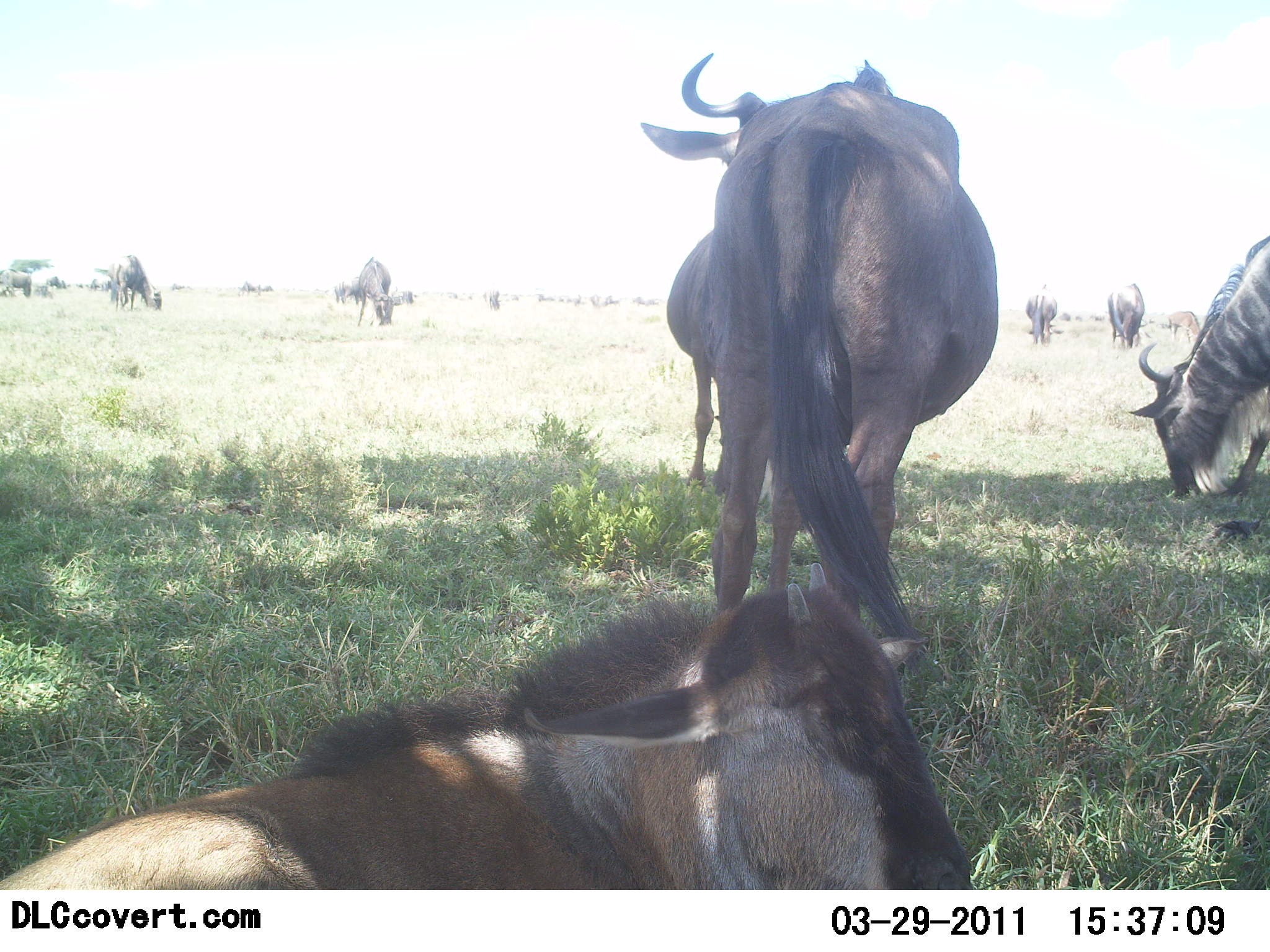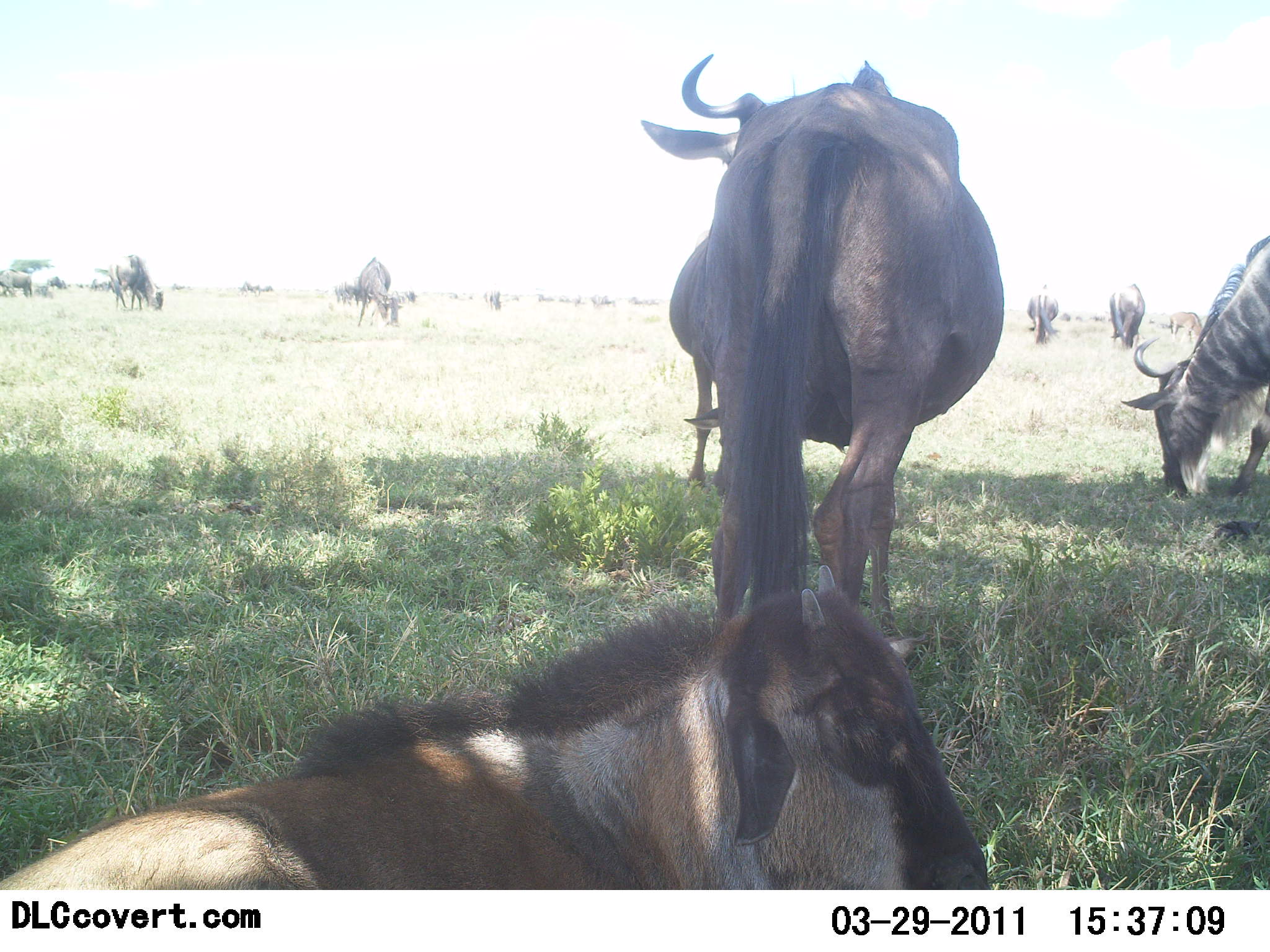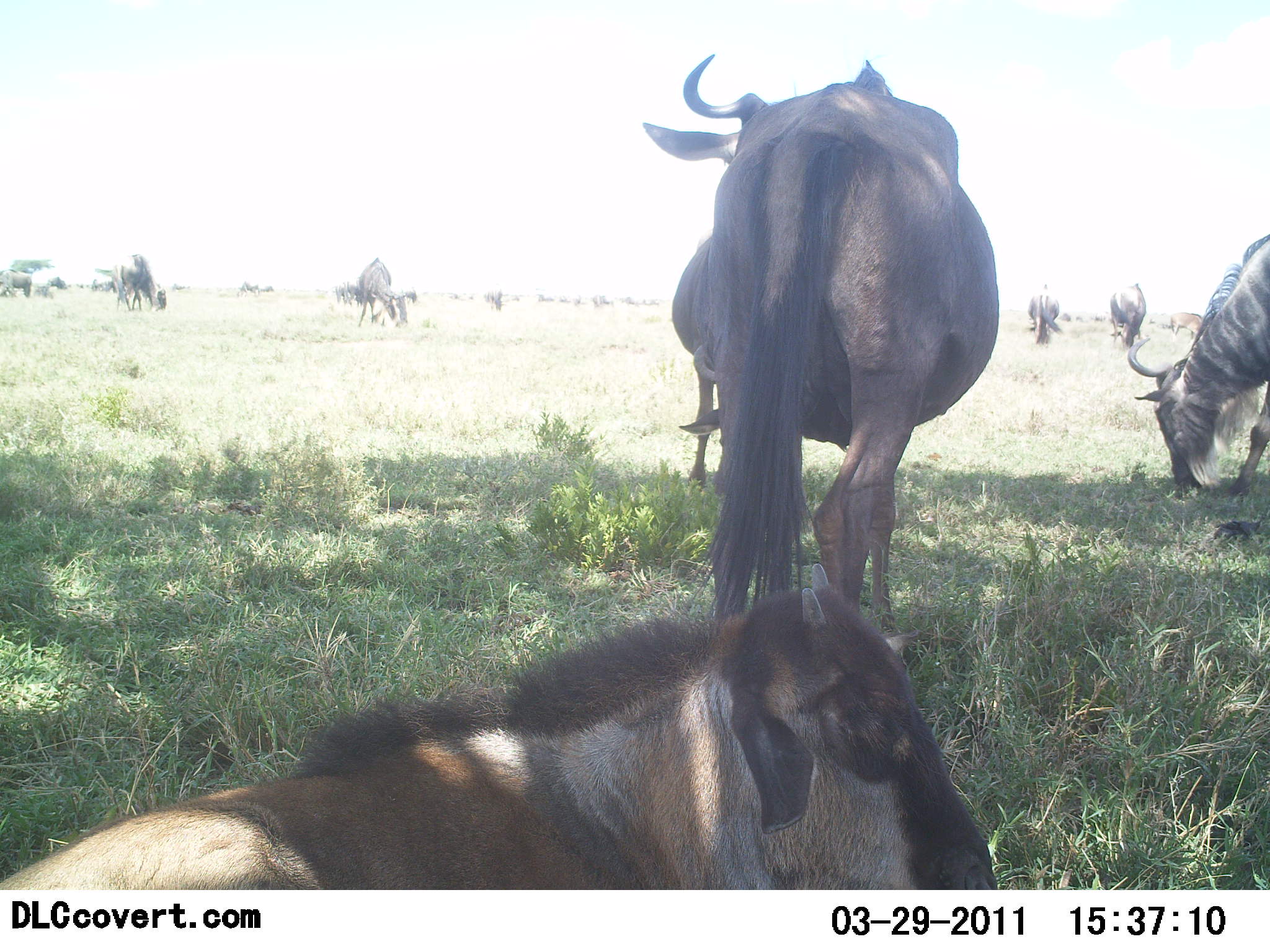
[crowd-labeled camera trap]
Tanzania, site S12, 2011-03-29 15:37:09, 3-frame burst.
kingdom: Animalia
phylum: Chordata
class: Mammalia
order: Artiodactyla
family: Bovidae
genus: Connochaetes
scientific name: Connochaetes taurinus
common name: blue wildebeest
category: wildebeest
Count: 9.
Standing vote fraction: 75%.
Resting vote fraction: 75%.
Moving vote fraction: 8%.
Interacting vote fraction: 0%.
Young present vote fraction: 25%.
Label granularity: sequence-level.